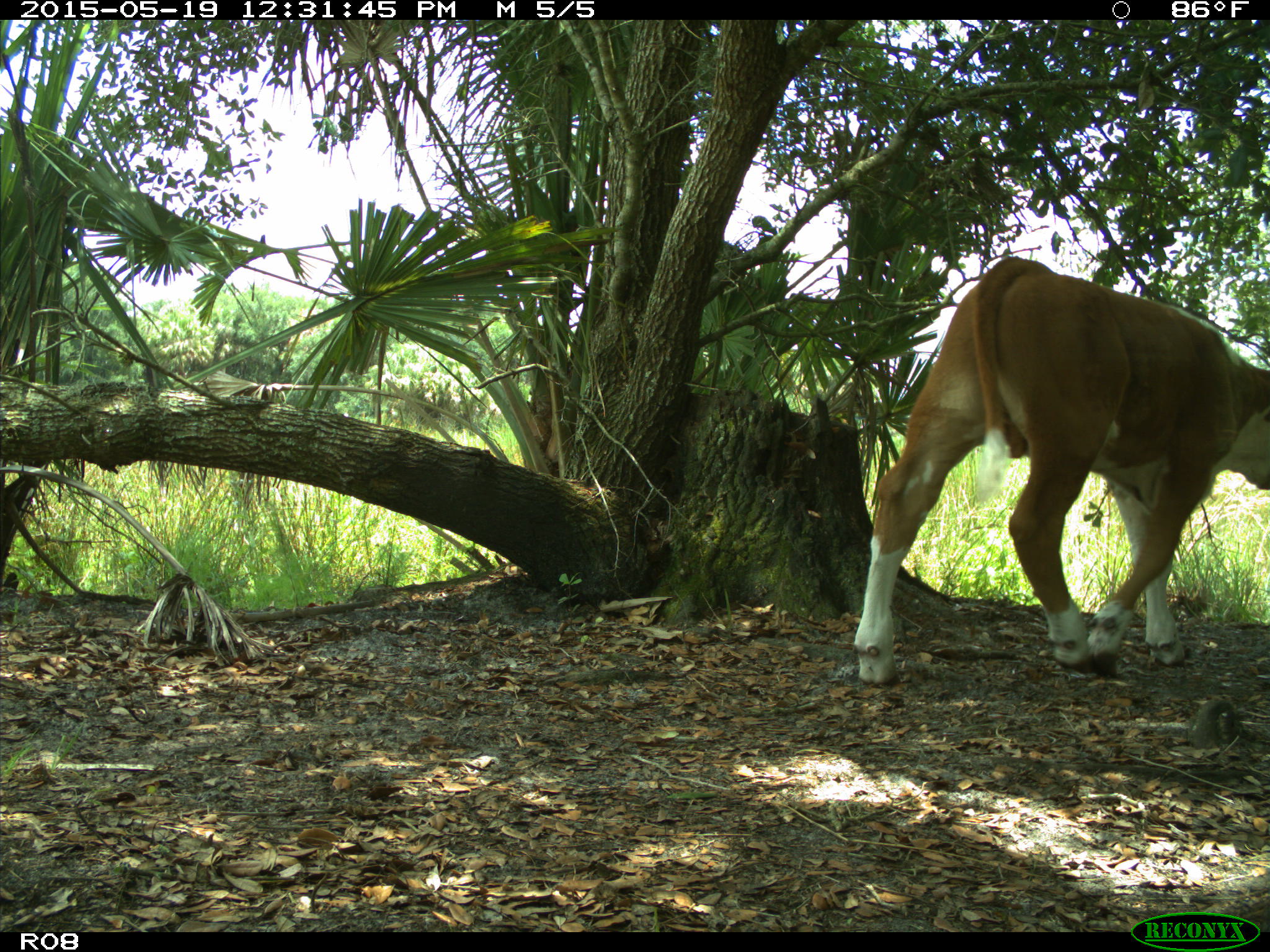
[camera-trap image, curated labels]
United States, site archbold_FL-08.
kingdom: Animalia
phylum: Chordata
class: Mammalia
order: Artiodactyla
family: Bovidae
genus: Bos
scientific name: Bos taurus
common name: domestic cow